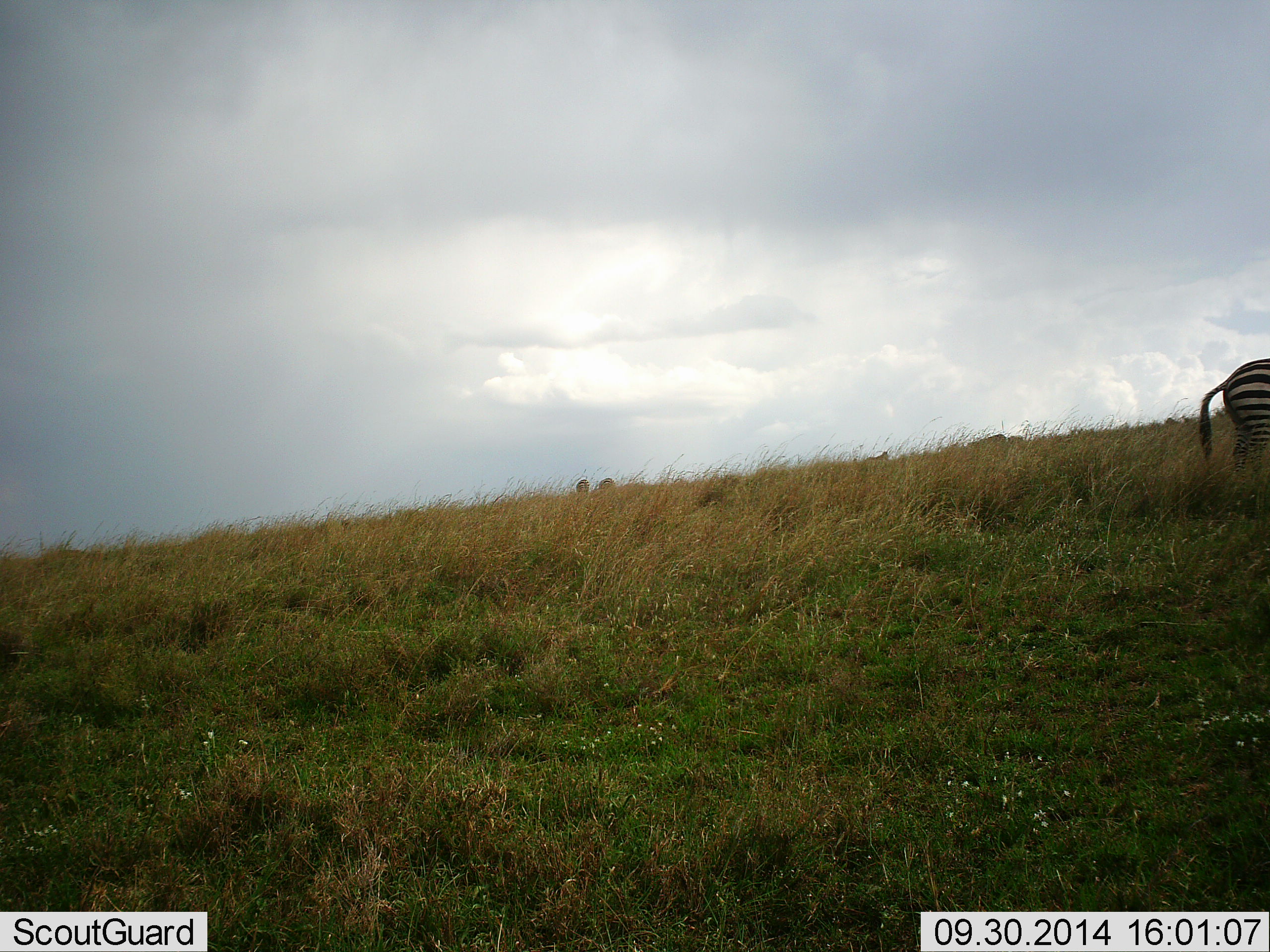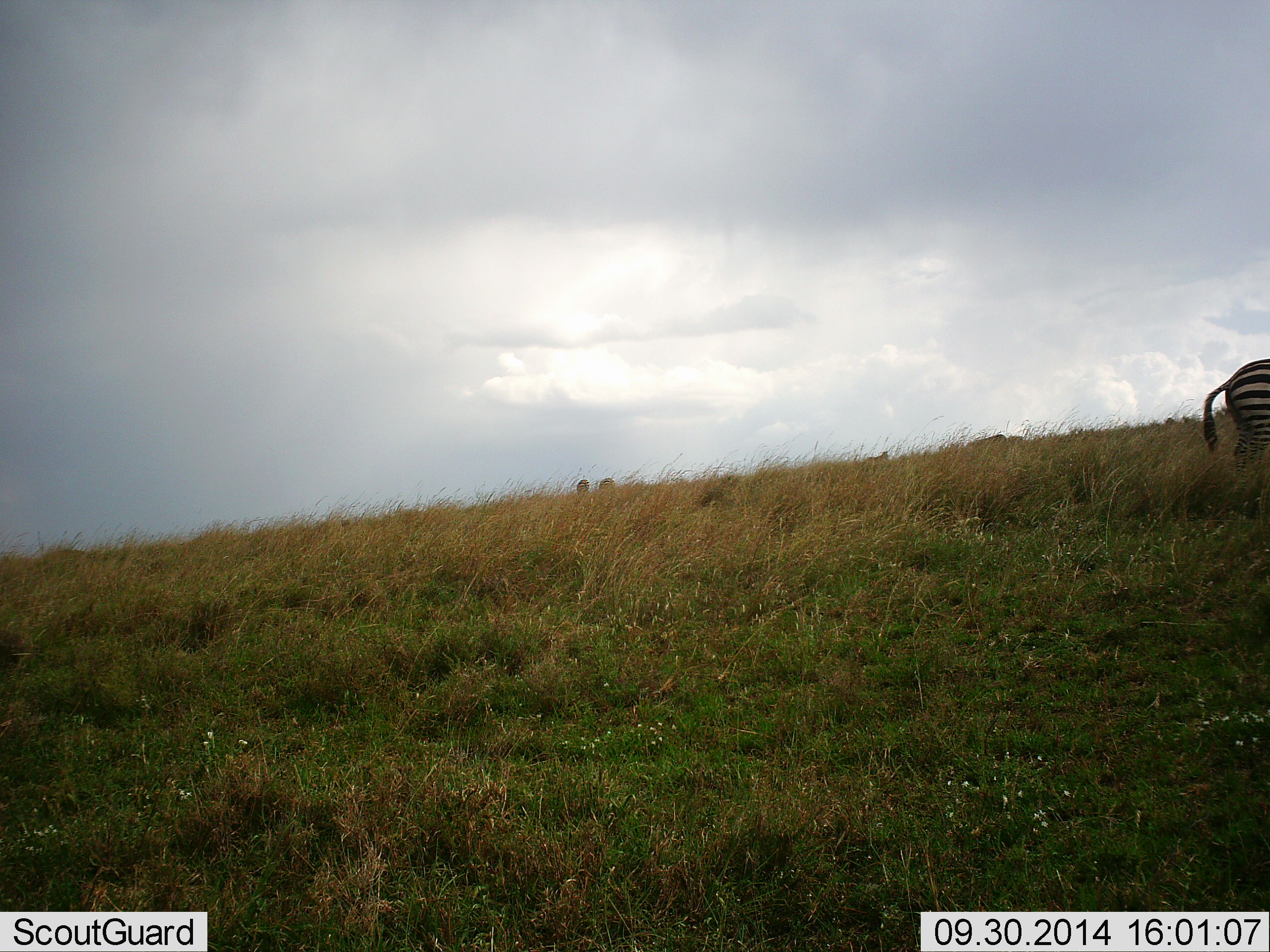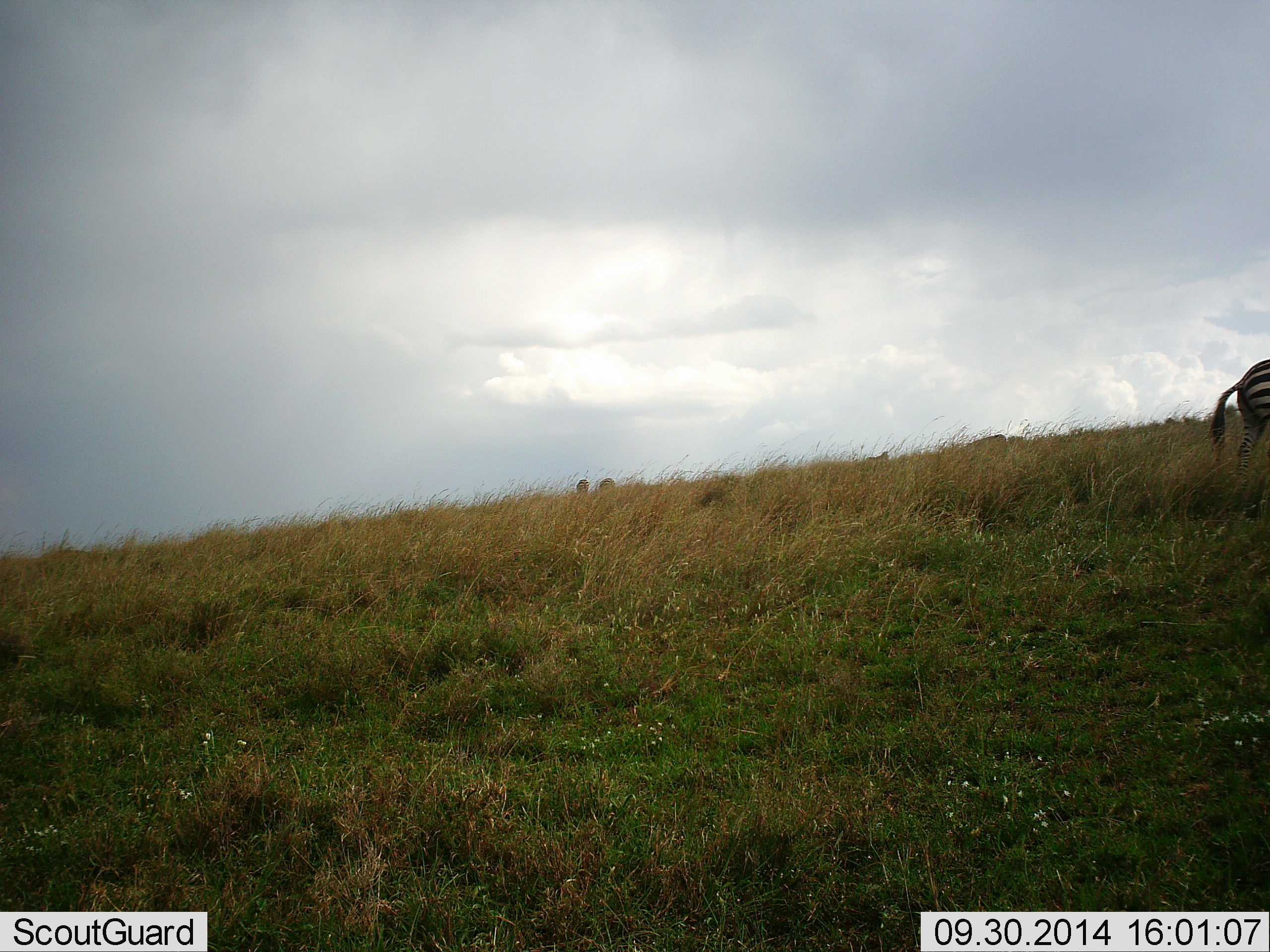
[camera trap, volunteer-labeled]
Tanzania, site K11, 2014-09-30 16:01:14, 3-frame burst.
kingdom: Animalia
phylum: Chordata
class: Mammalia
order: Perissodactyla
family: Equidae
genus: Equus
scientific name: Equus quagga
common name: plains zebra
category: zebra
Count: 1.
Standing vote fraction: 40%.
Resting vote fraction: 0%.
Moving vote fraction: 40%.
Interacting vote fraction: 0%.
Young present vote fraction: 0%.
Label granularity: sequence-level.